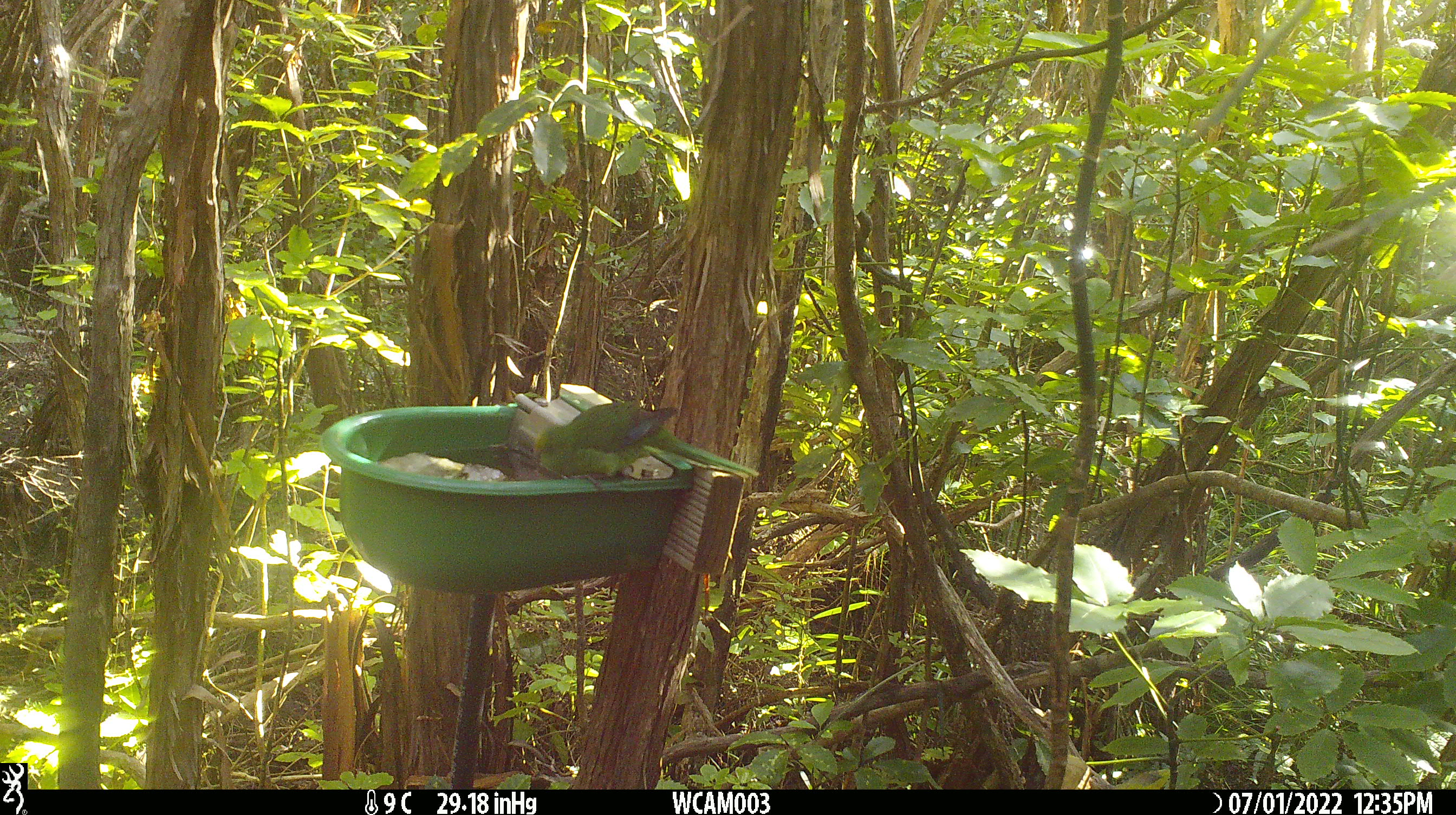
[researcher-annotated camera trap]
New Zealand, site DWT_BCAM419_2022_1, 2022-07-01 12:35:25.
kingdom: Animalia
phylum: Chordata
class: Aves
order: Psittaciformes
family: Psittaculidae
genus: Cyanoramphus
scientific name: Cyanoramphus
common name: parakeet